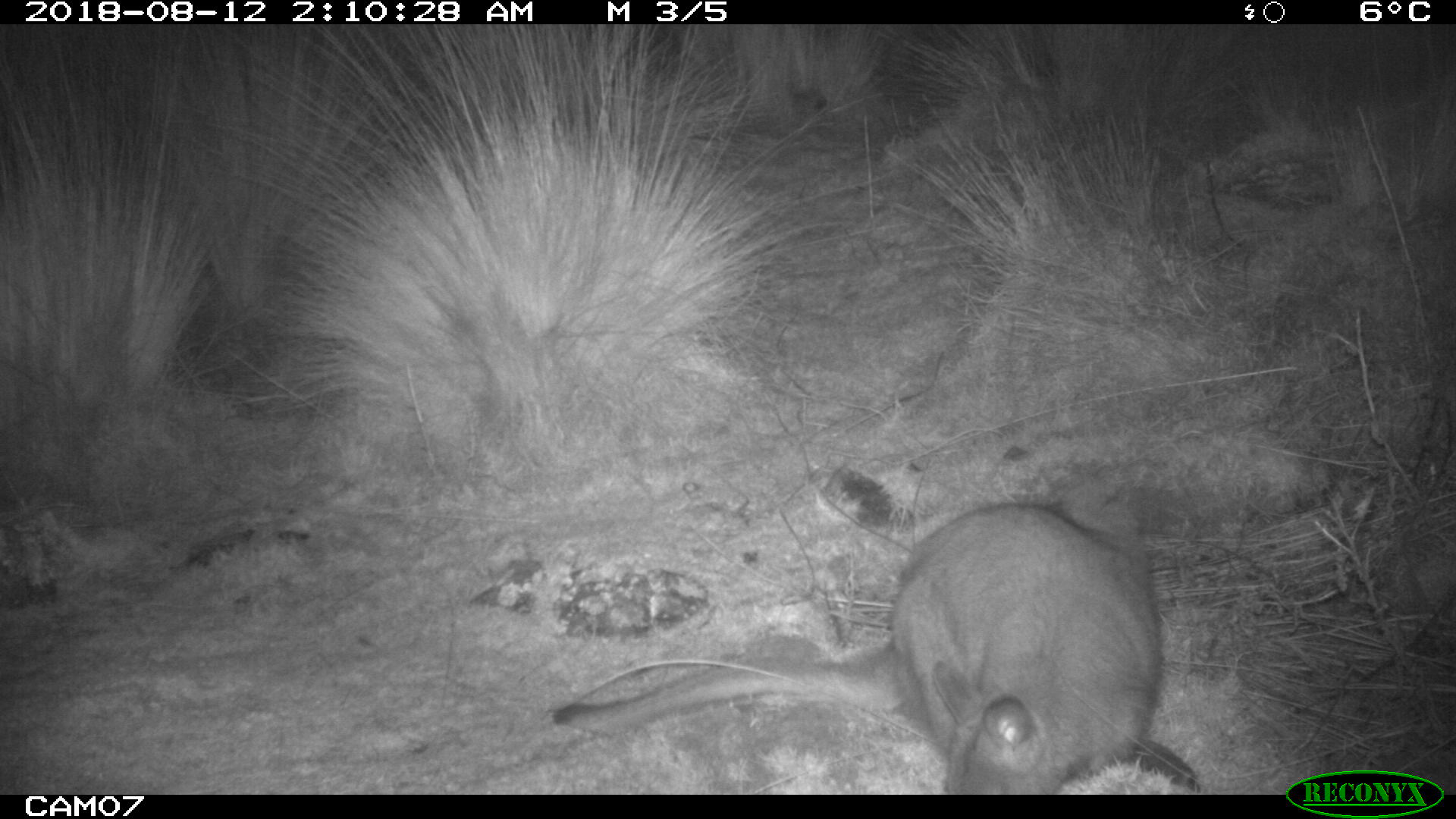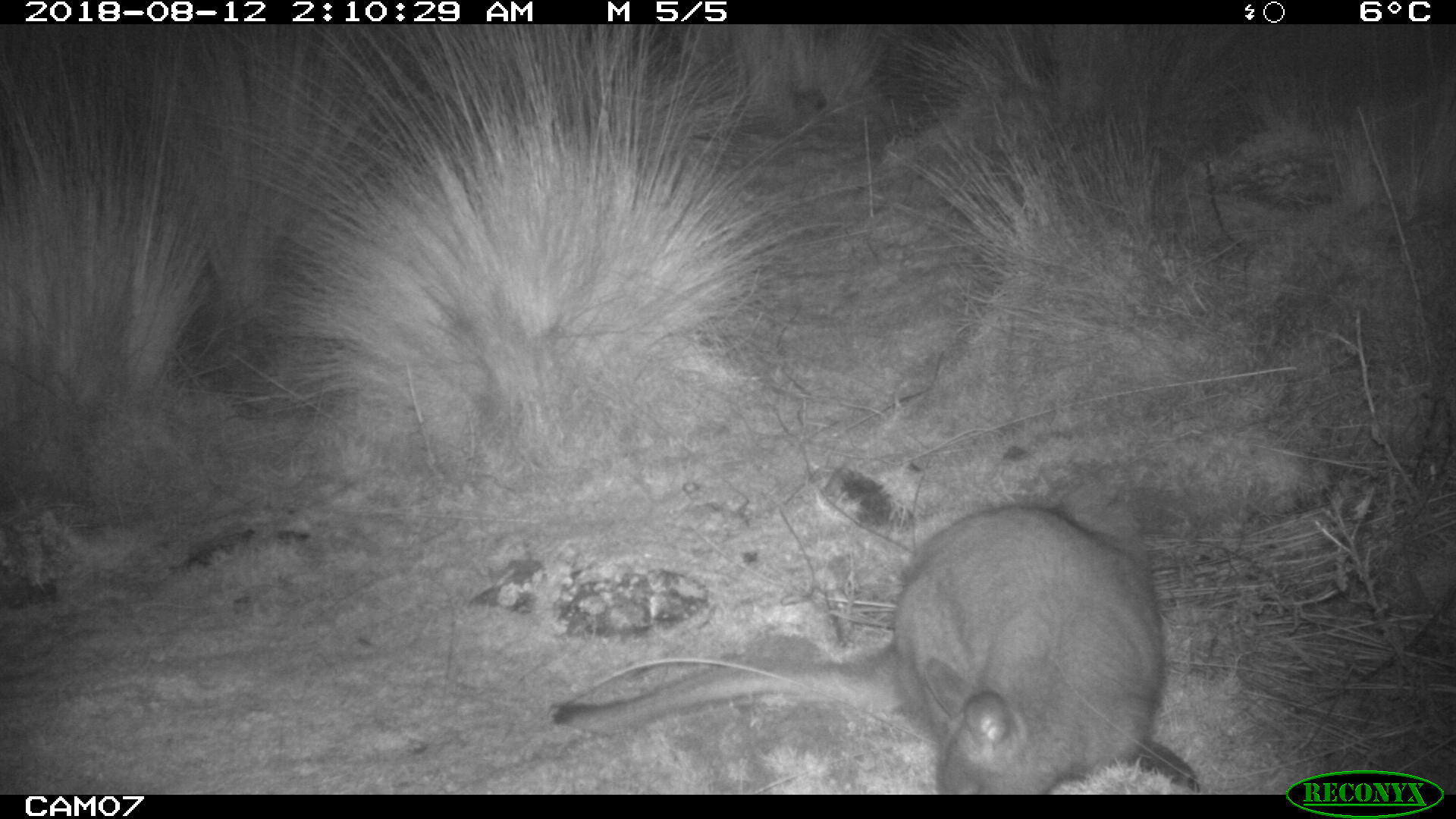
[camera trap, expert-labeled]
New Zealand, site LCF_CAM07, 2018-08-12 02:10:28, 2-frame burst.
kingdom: Animalia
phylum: Chordata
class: Mammalia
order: Diprotodontia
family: Macropodidae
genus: Notamacropus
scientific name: Notamacropus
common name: wallaby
Wallaby (Notamacropus).